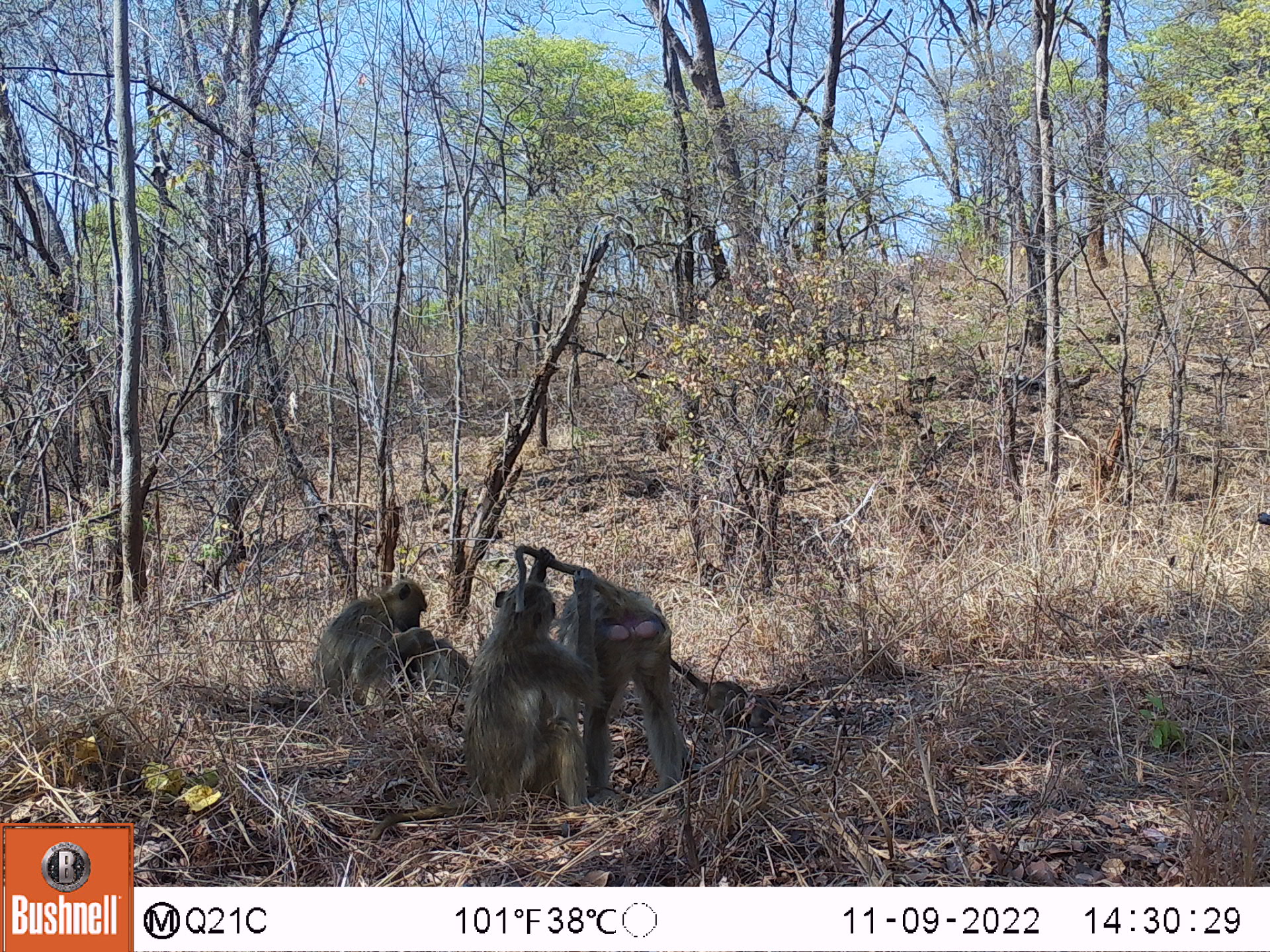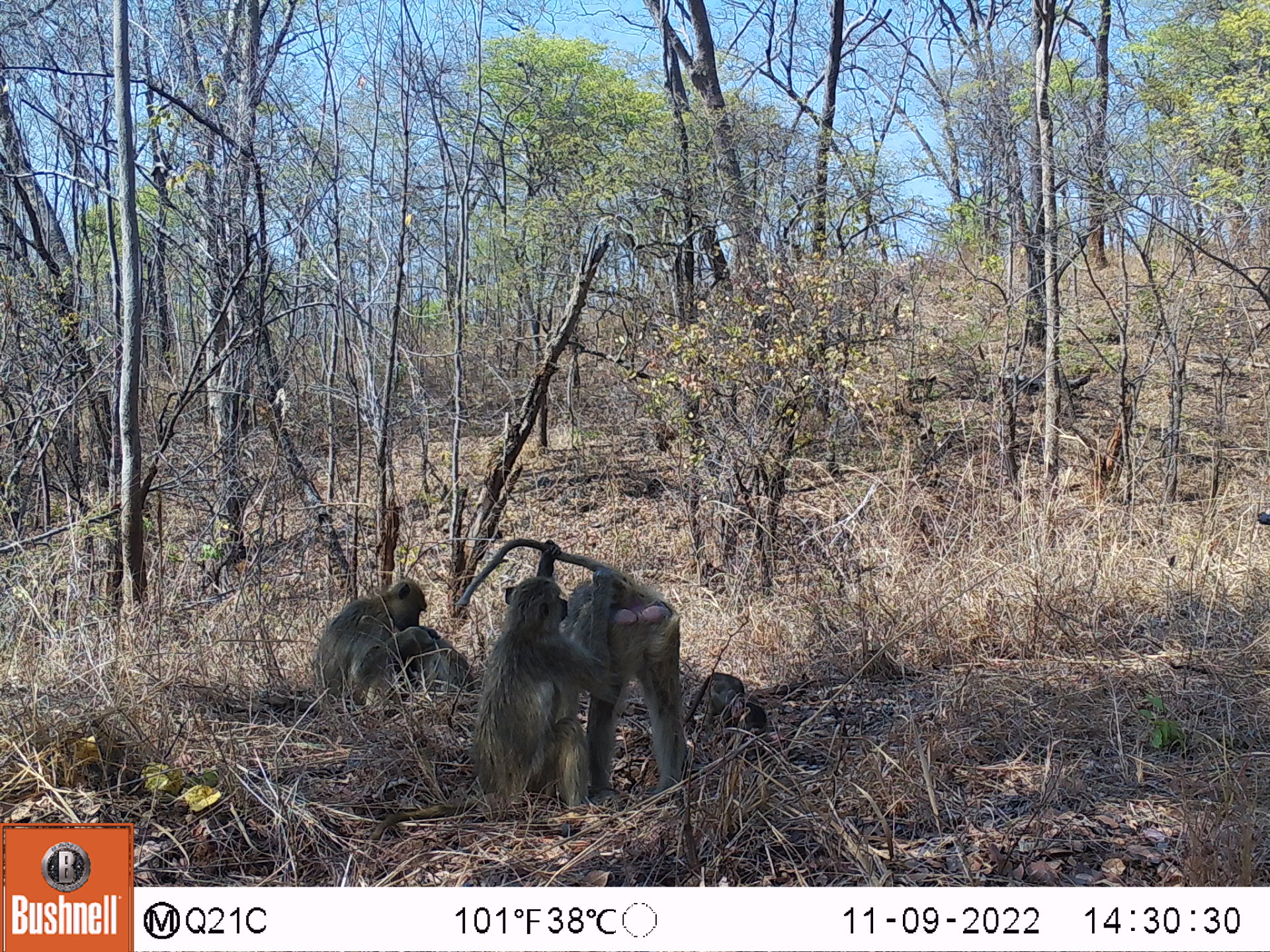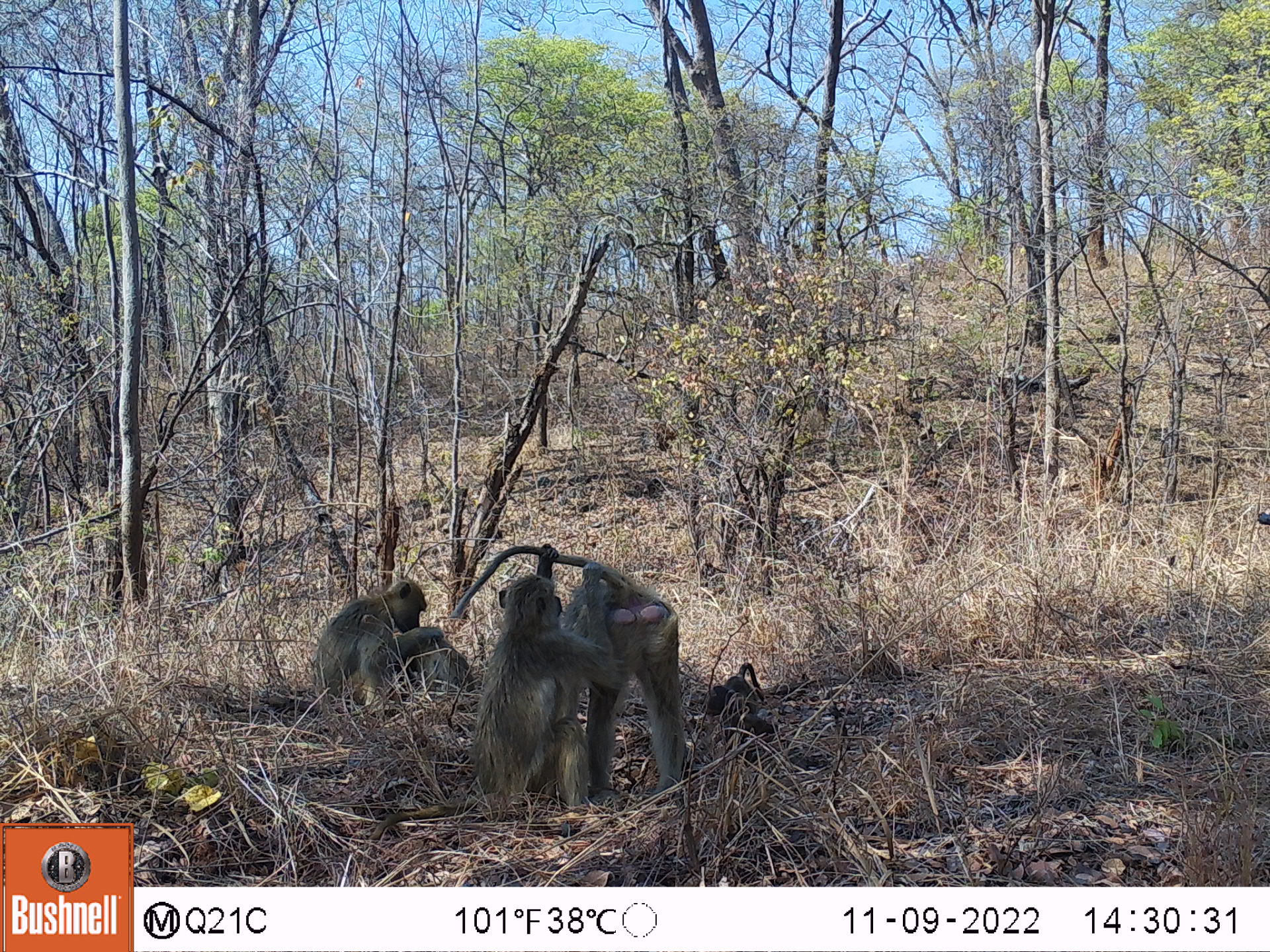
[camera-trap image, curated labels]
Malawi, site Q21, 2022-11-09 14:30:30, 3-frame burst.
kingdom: Animalia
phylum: Chordata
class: Mammalia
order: Primates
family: Cercopithecidae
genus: Papio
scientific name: Papio cynocephalus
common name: yellow baboon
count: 5